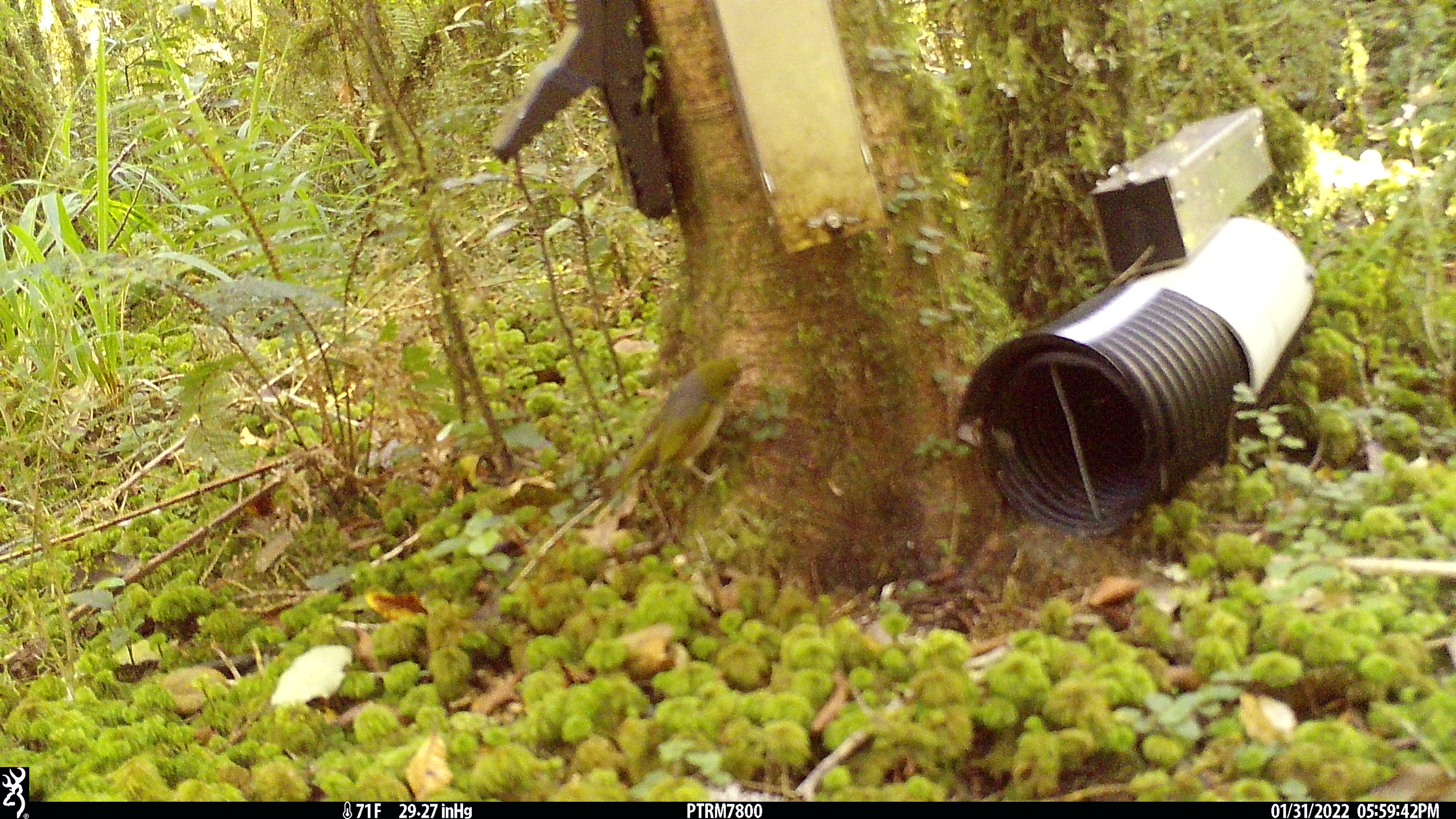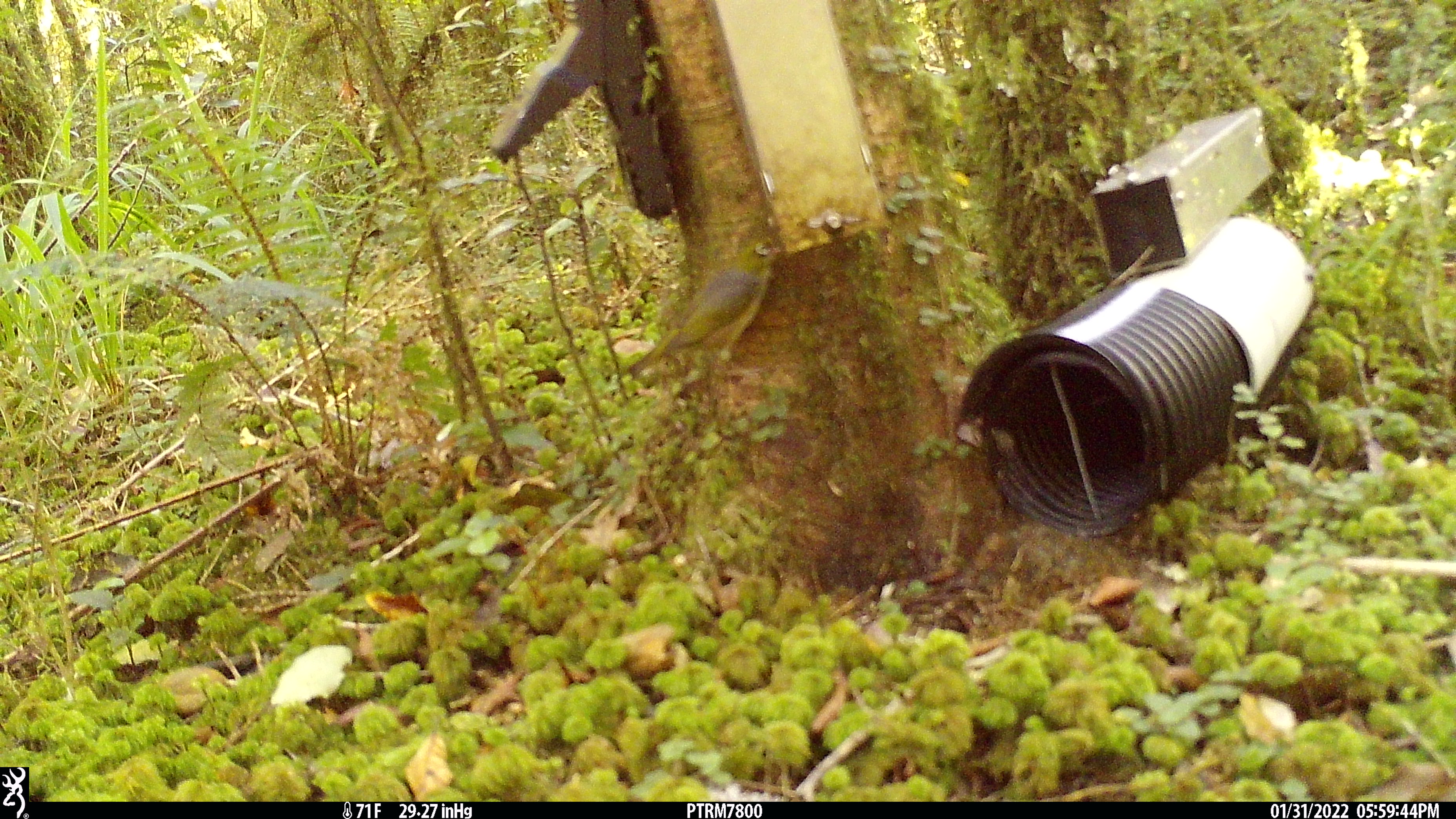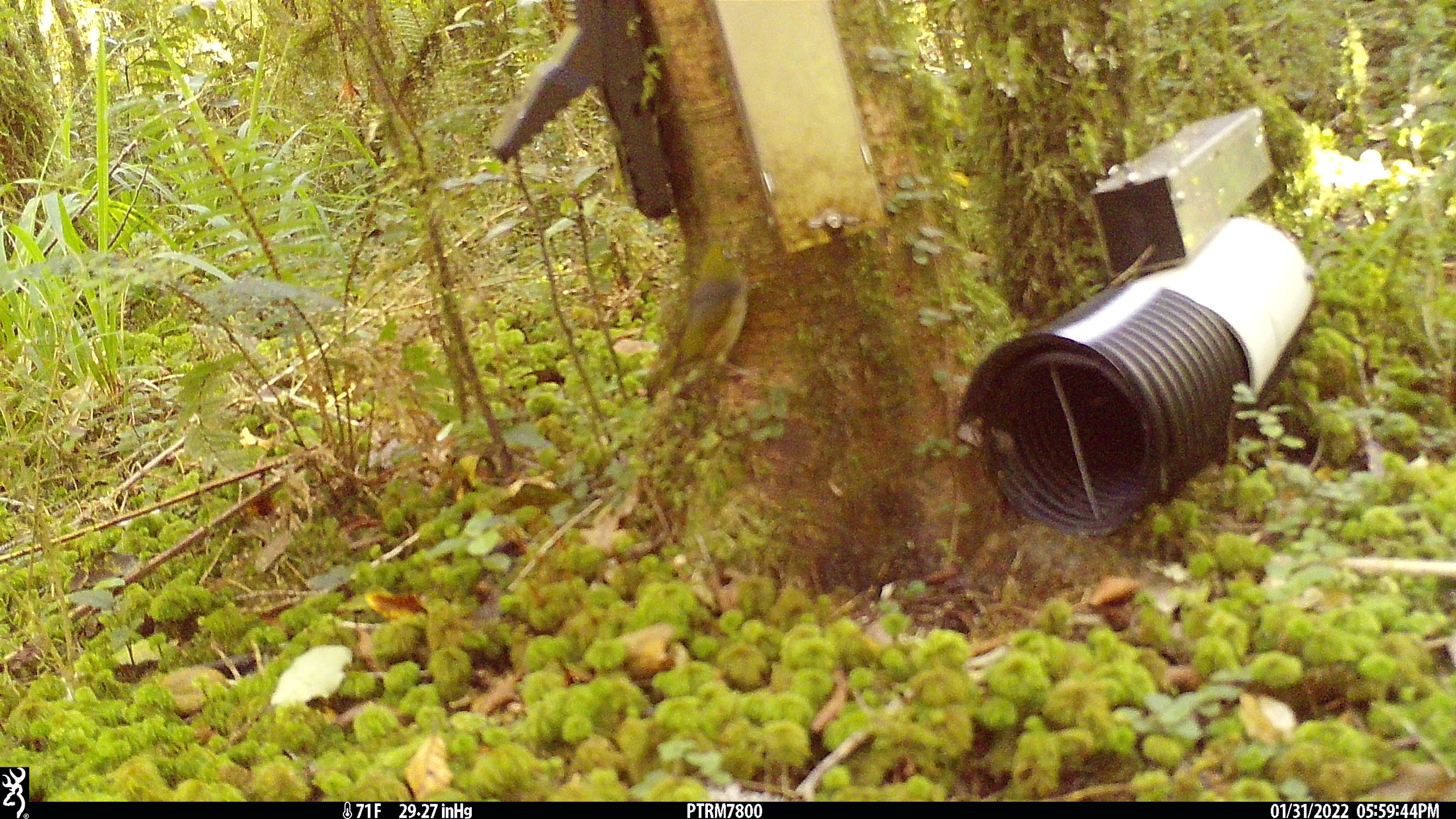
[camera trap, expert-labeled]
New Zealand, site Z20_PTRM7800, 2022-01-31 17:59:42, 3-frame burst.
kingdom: Animalia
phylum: Chordata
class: Aves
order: Passeriformes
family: Zosteropidae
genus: Zosterops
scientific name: Zosterops lateralis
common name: silvereye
Silvereye (Zosterops lateralis).